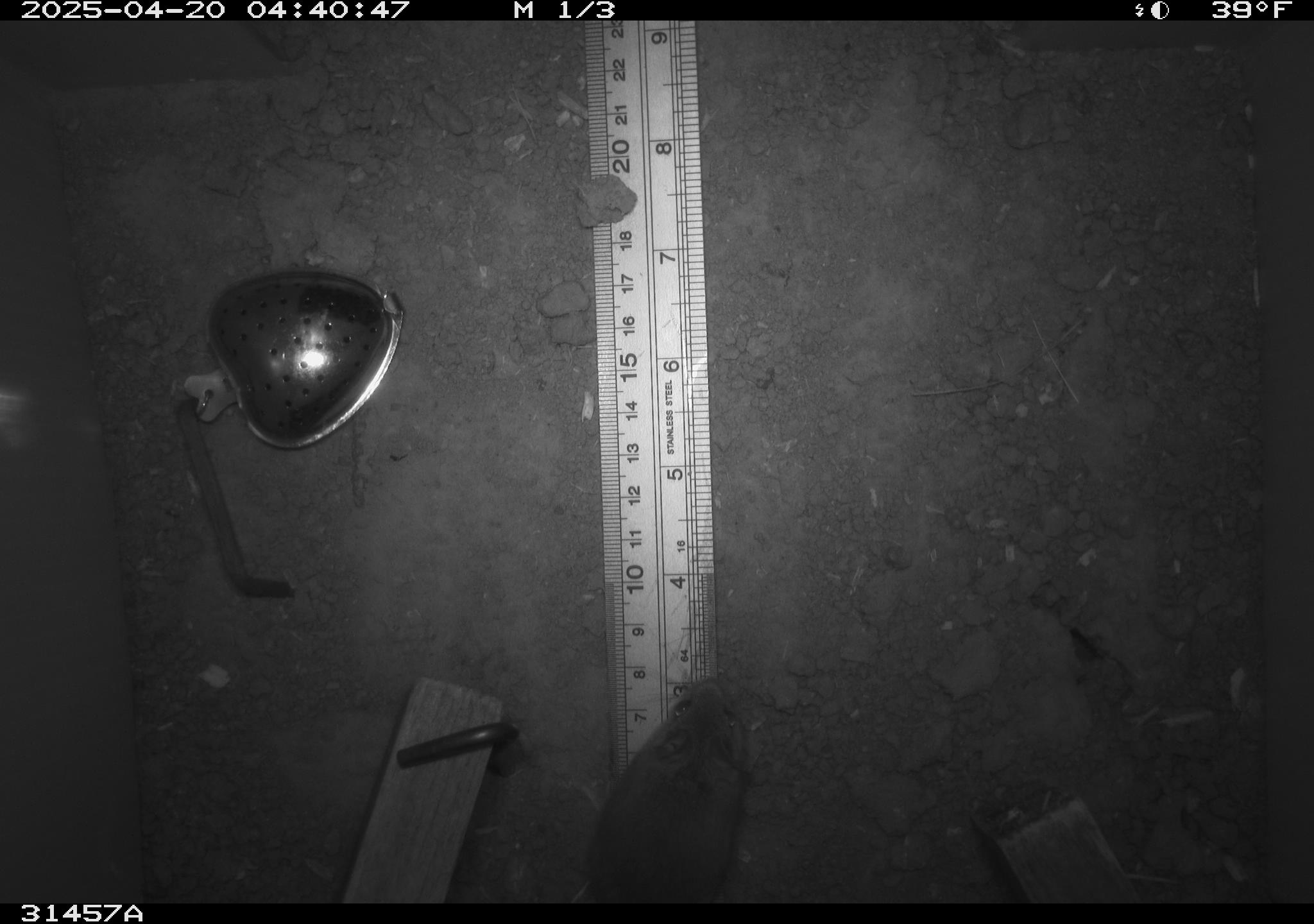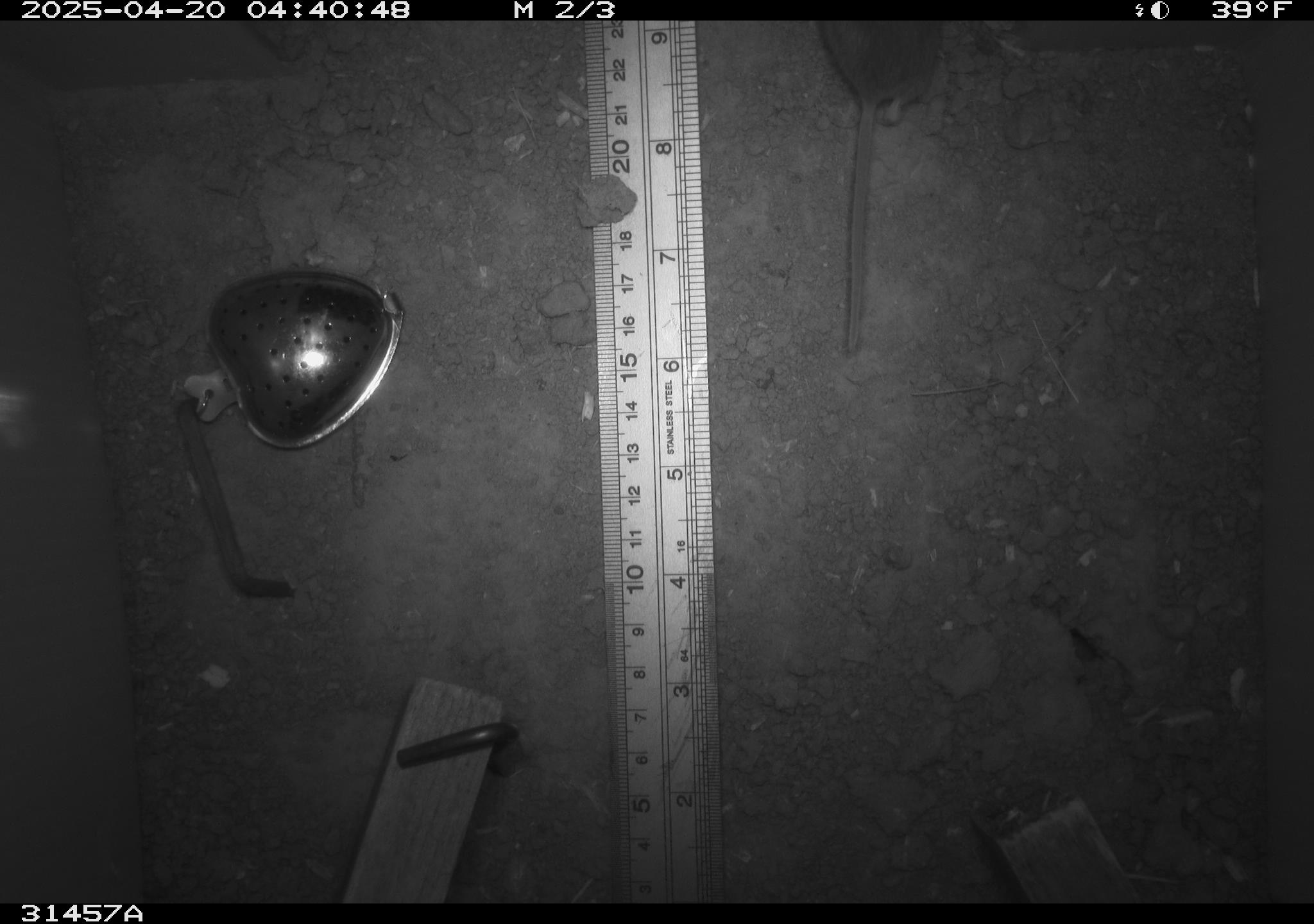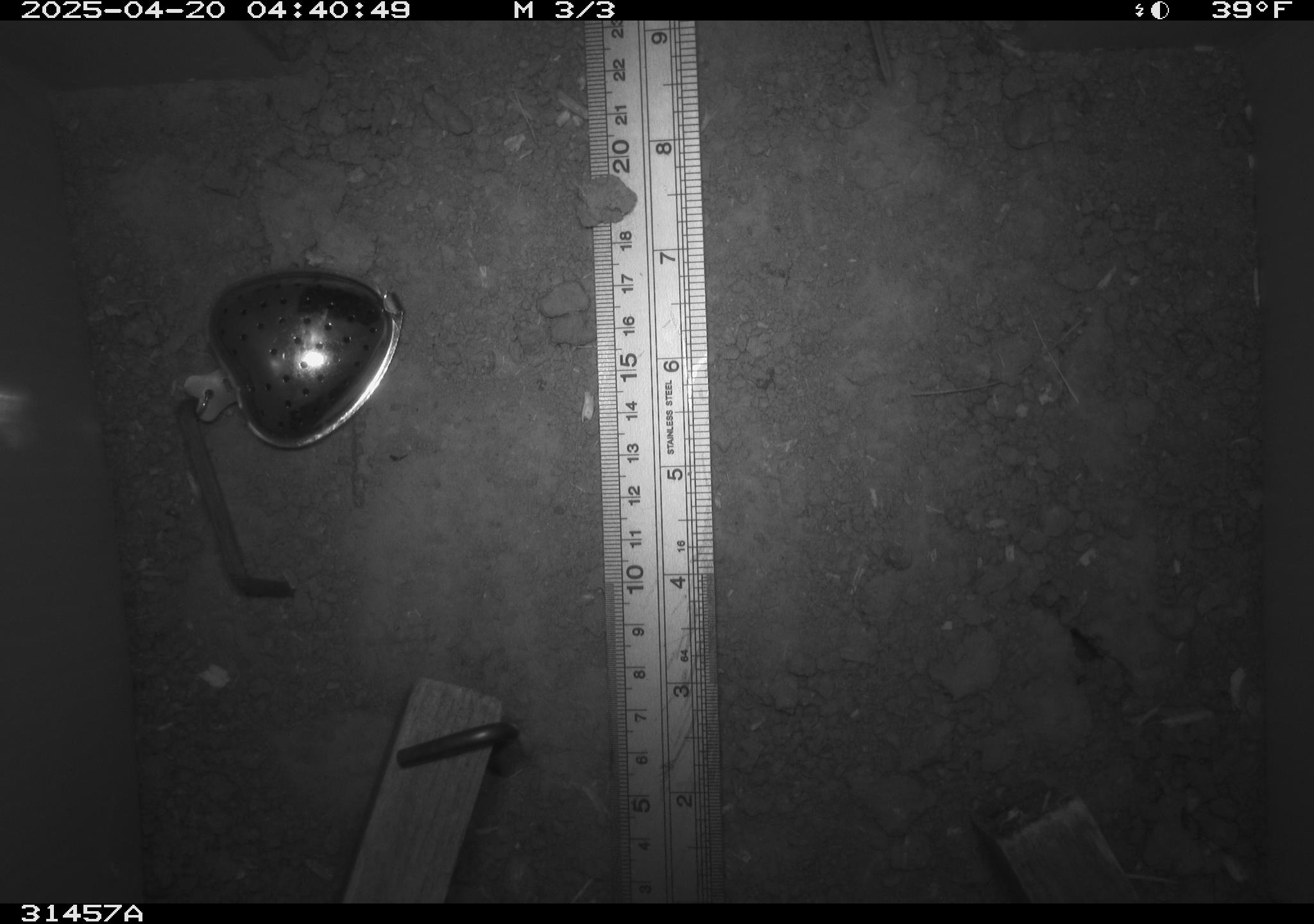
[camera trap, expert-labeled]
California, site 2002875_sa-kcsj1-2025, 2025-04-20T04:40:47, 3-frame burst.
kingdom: Animalia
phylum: Chordata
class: Mammalia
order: Rodentia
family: Muridae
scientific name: Muridae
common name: murids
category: muridae family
Muridae family (murids) (Muridae).